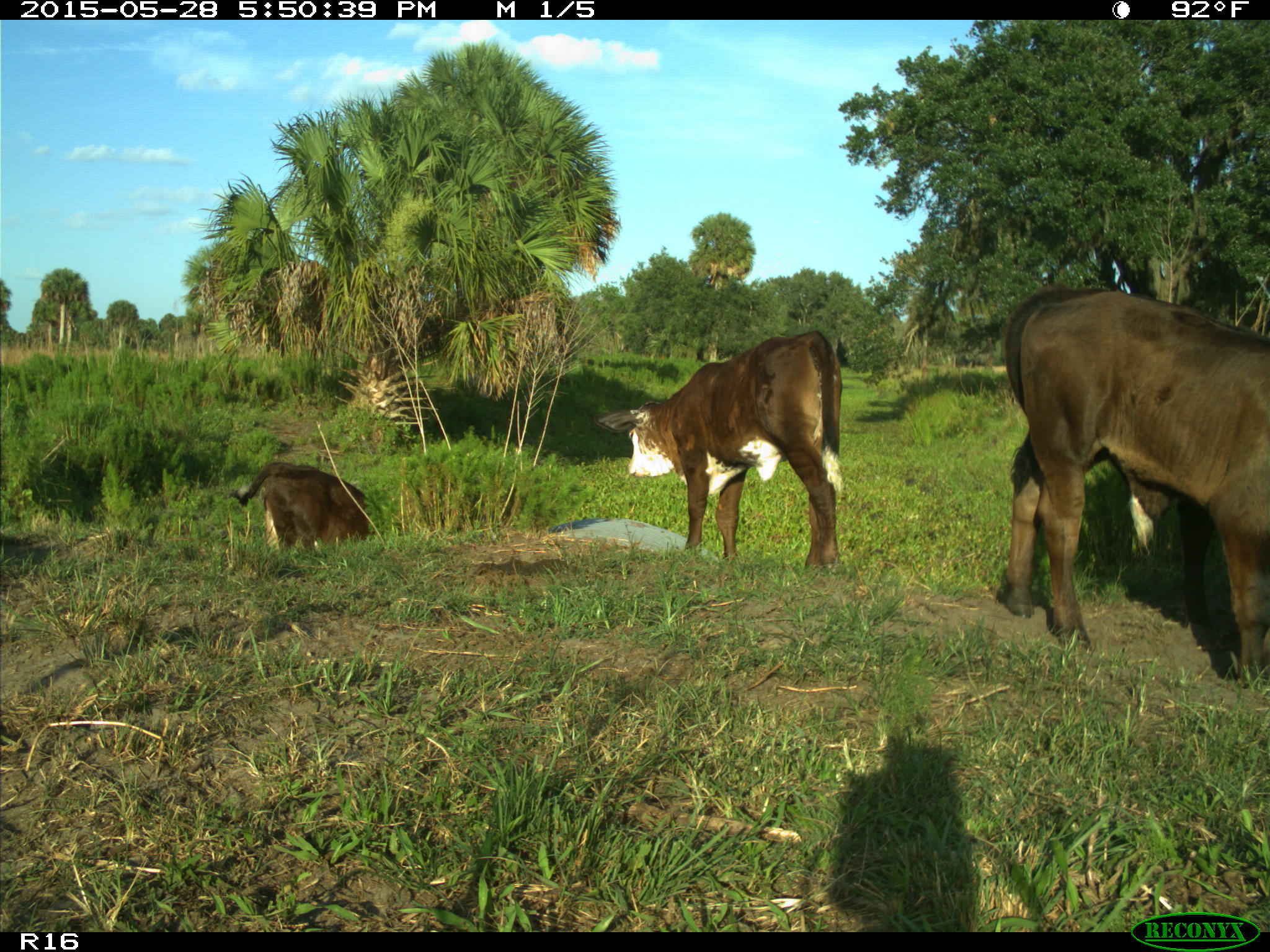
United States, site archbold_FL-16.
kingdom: Animalia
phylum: Chordata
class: Mammalia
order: Artiodactyla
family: Bovidae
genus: Bos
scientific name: Bos taurus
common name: domestic cow